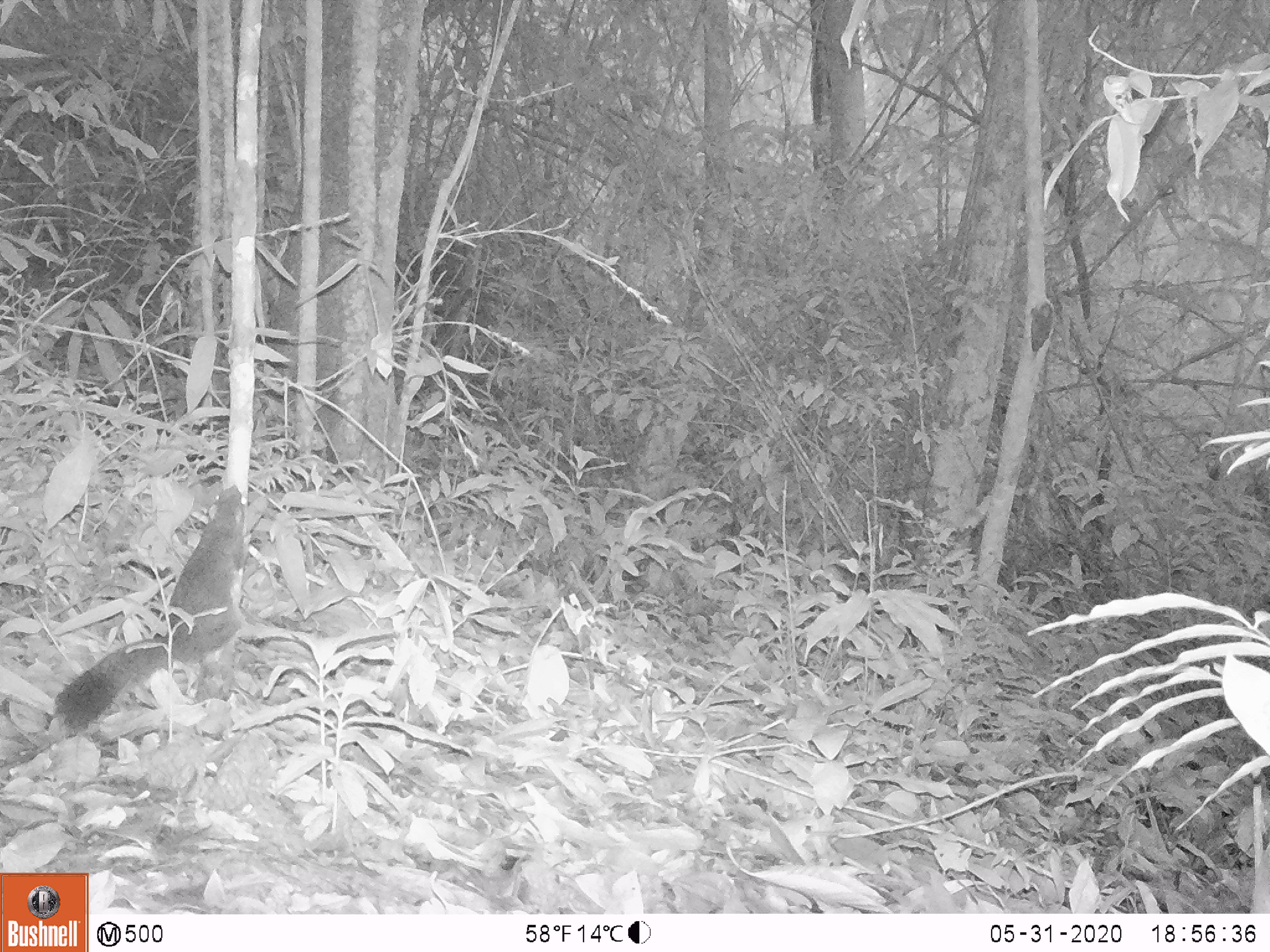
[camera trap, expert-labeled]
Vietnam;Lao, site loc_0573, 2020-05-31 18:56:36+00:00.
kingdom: Animalia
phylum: Chordata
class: Mammalia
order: Rodentia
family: Sciuridae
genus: Callosciurus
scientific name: Callosciurus erythraeus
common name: pallas's squirrel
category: pallass squirrel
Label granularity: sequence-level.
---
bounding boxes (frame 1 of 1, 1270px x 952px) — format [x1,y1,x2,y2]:
pallass squirrel: [51,483,249,740]